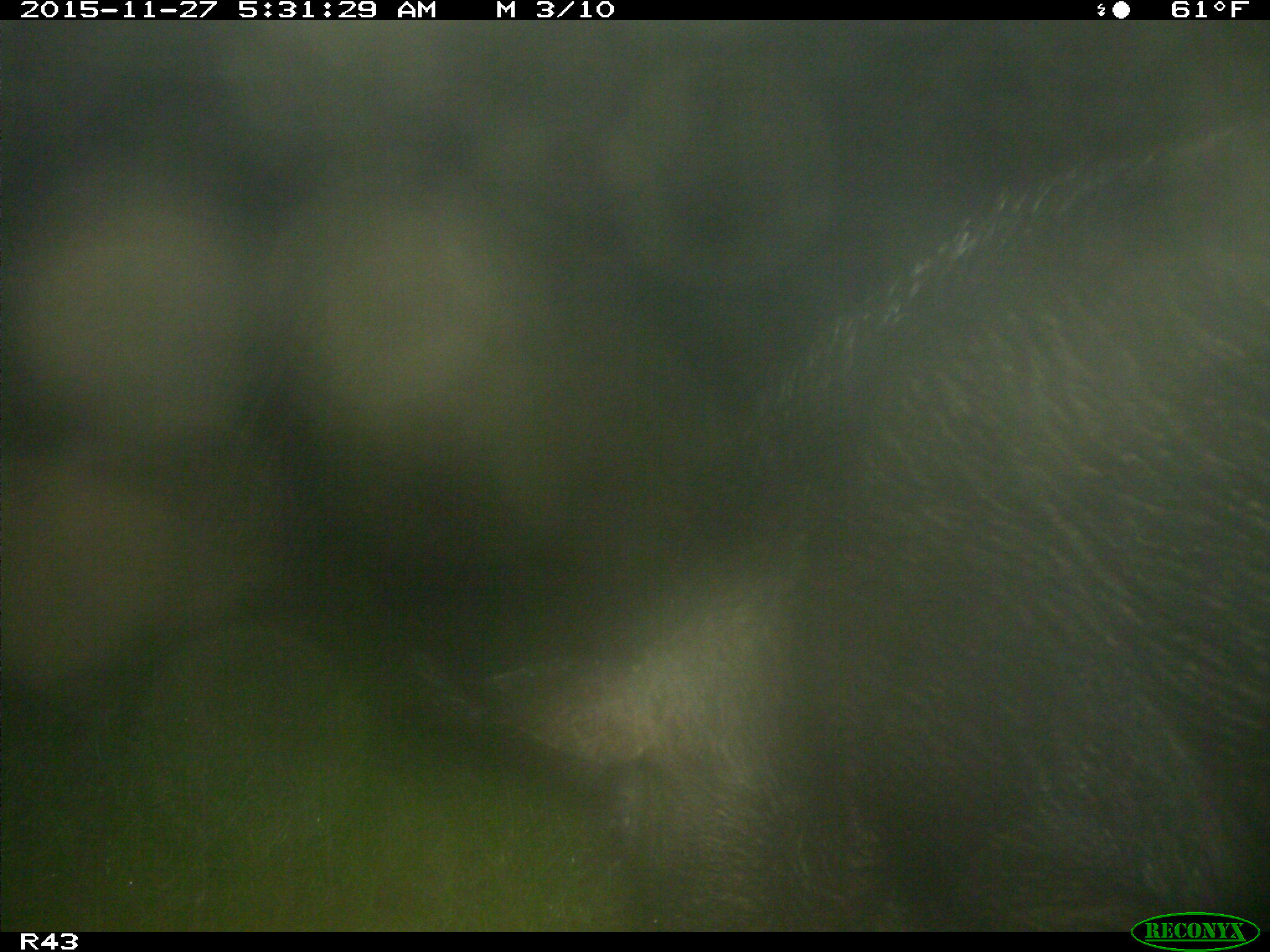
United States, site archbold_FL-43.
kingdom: Animalia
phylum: Chordata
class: Mammalia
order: Artiodactyla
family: Suidae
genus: Sus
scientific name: Sus scrofa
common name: wild boar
Sus scrofa (wild boar).